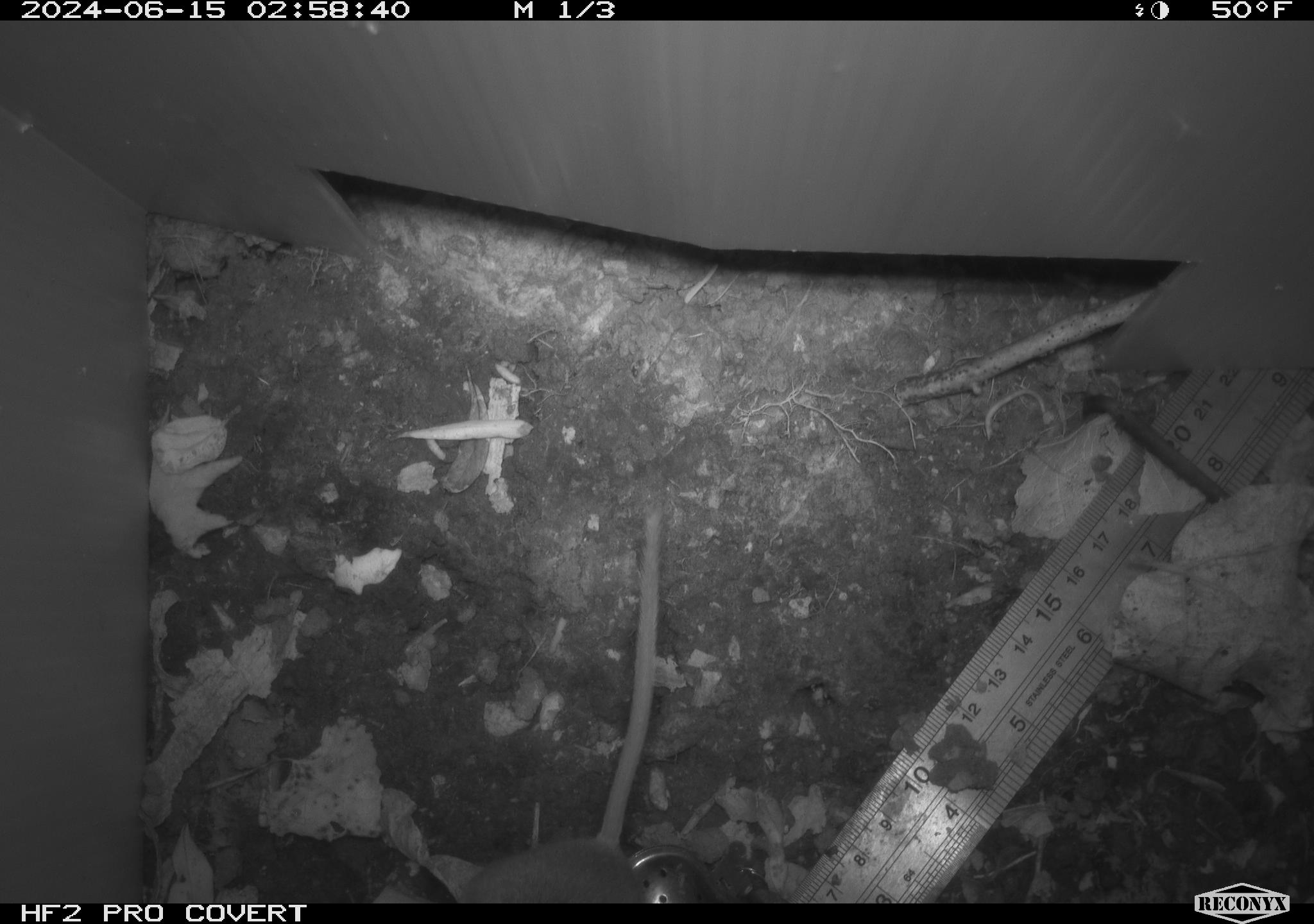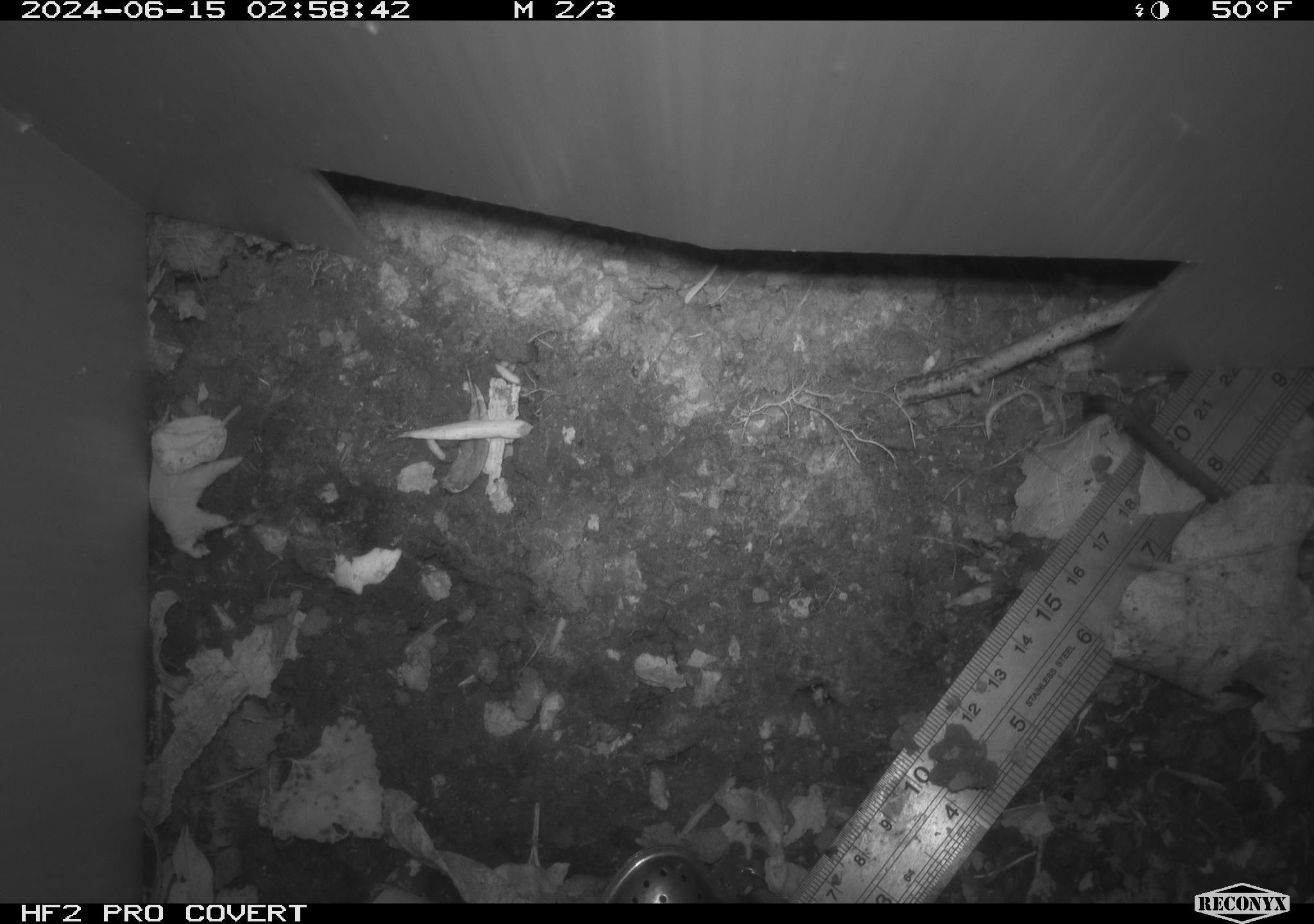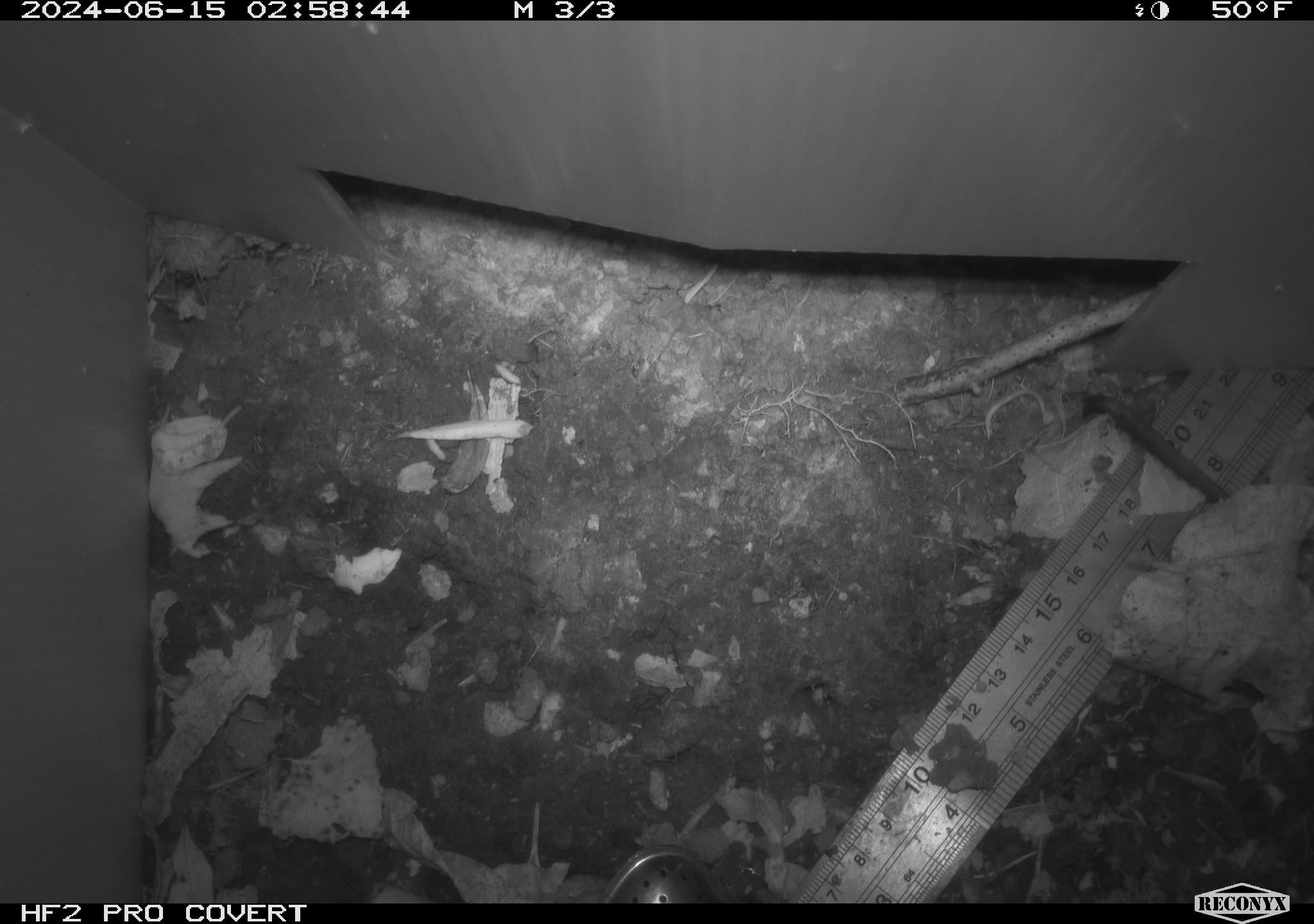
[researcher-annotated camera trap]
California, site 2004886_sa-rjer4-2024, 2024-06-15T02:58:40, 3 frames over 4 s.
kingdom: Animalia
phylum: Chordata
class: Mammalia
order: Rodentia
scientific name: Rodentia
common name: mouse species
Mouse species (Rodentia).